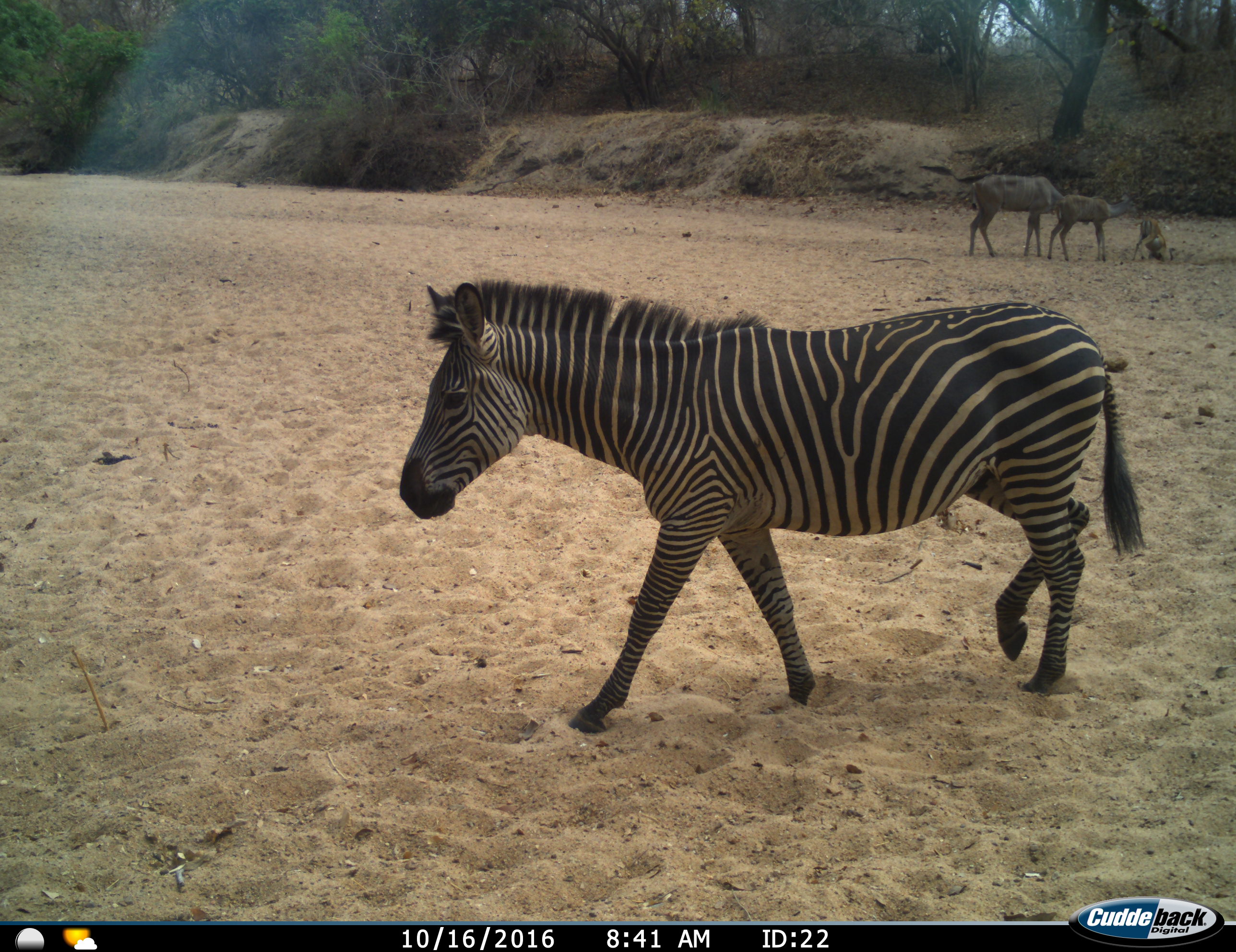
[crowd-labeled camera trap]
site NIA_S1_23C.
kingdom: Animalia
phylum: Chordata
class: Mammalia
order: Artiodactyla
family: Bovidae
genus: Tragelaphus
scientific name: Tragelaphus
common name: kudu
Kudu (Tragelaphus), count 2. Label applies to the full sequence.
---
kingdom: Animalia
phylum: Chordata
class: Mammalia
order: Perissodactyla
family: Equidae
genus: Equus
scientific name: Equus quagga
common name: plains zebra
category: zebraplains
Zebraplains (plains zebra) (Equus quagga), count 1. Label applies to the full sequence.